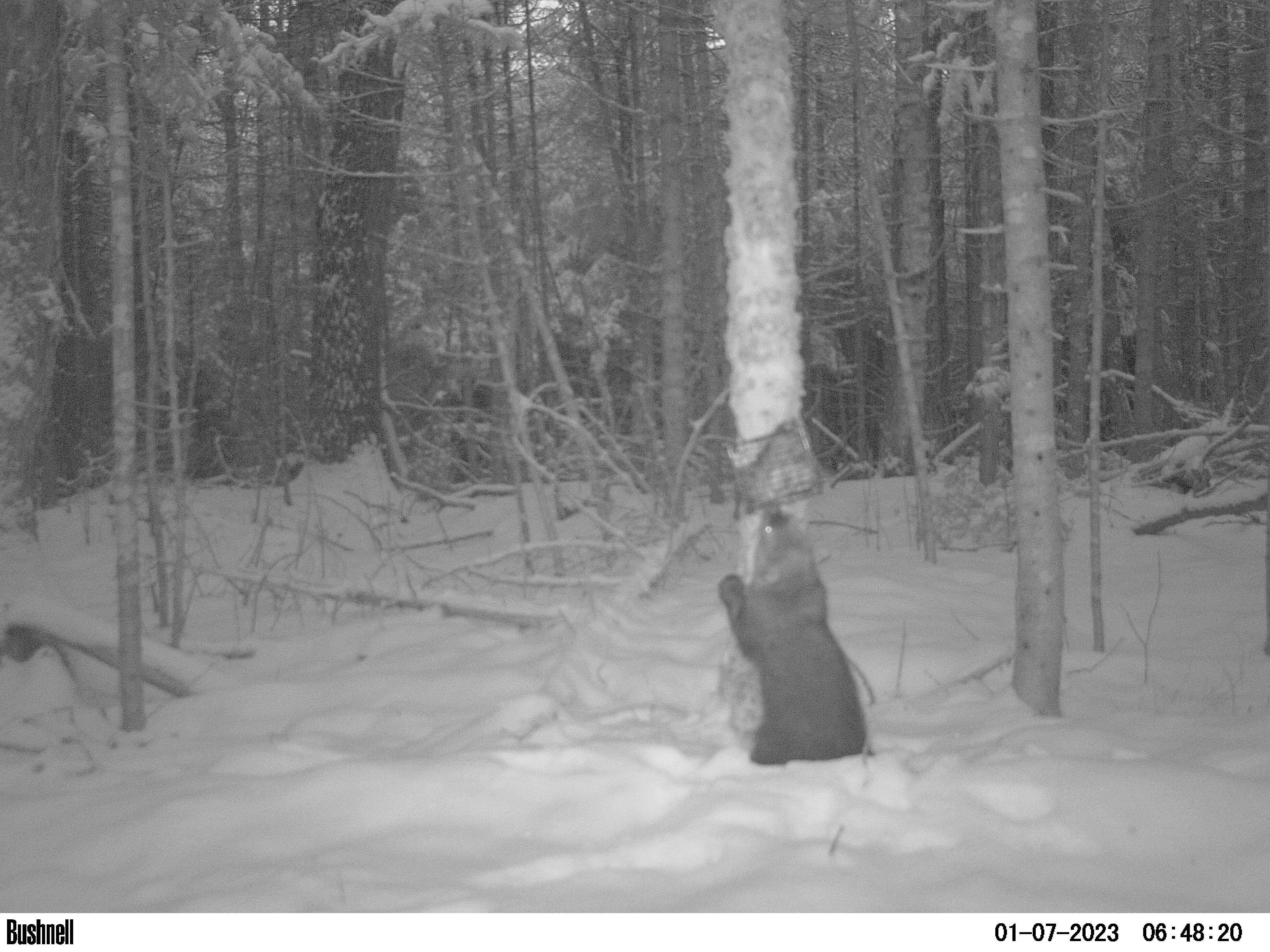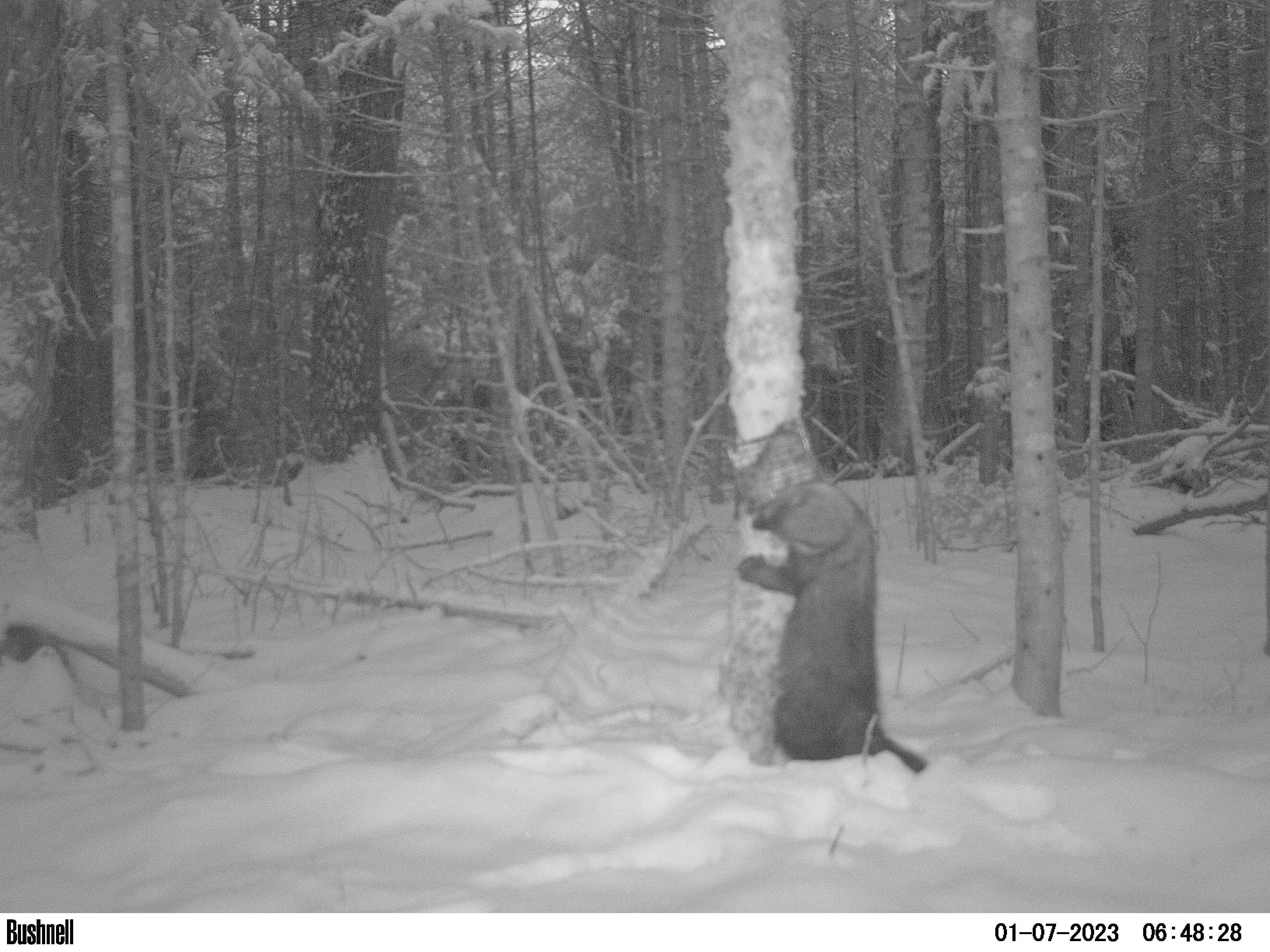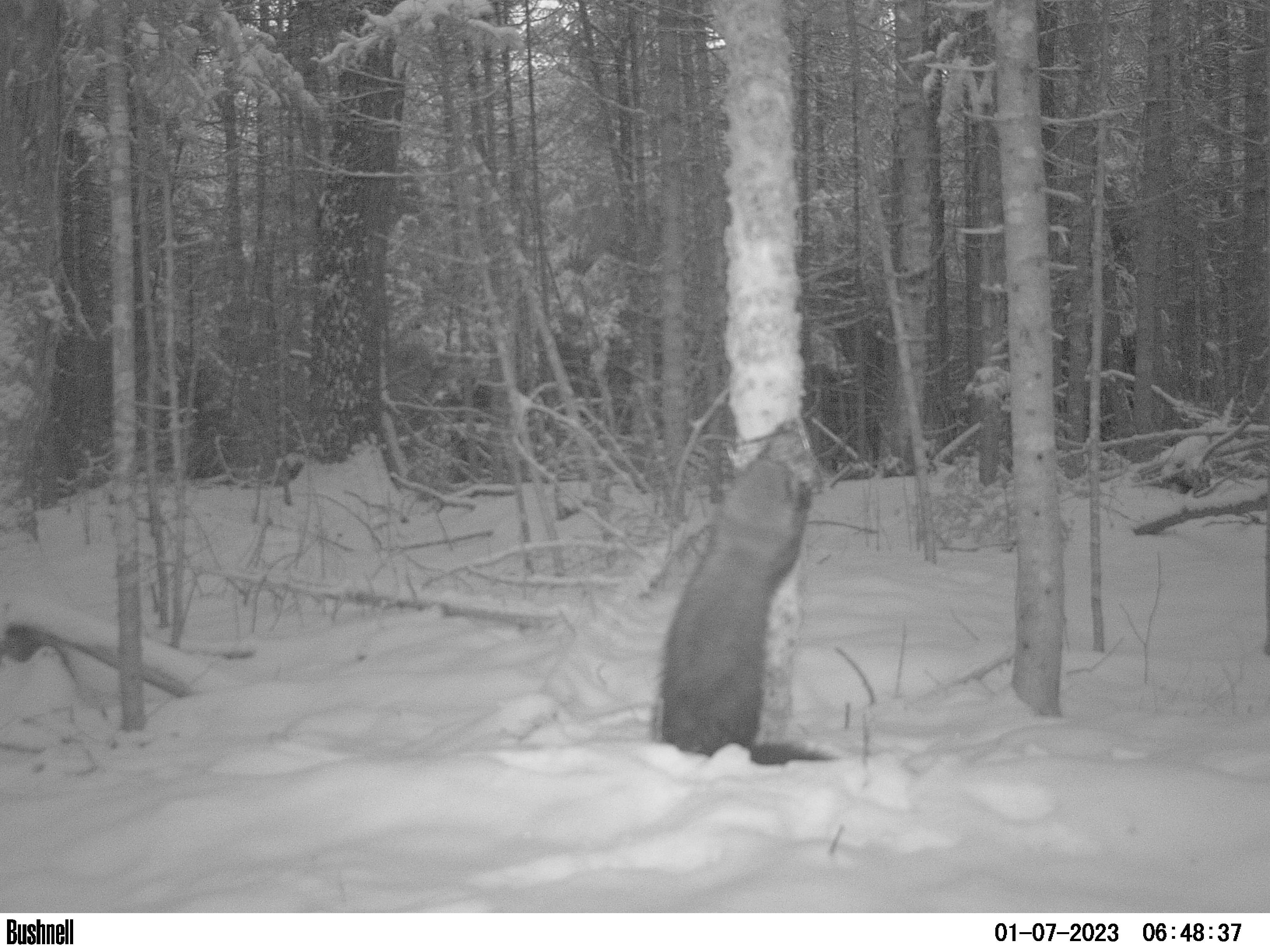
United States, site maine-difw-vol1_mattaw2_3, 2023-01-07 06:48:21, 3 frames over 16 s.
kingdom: Animalia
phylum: Chordata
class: Mammalia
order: Carnivora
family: Mustelidae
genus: Pekania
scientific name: Pekania pennanti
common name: fisher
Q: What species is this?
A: Fisher (Pekania pennanti).